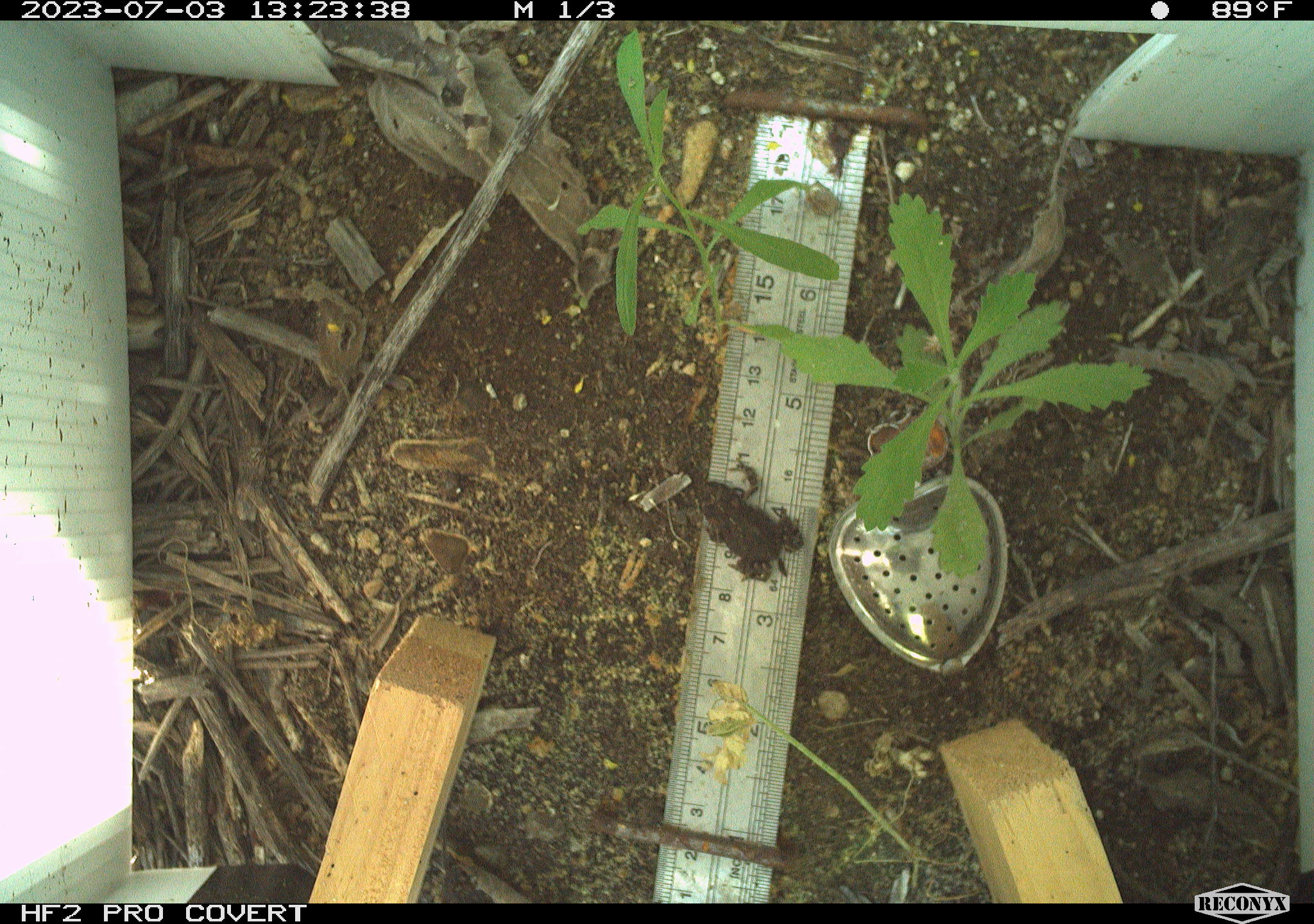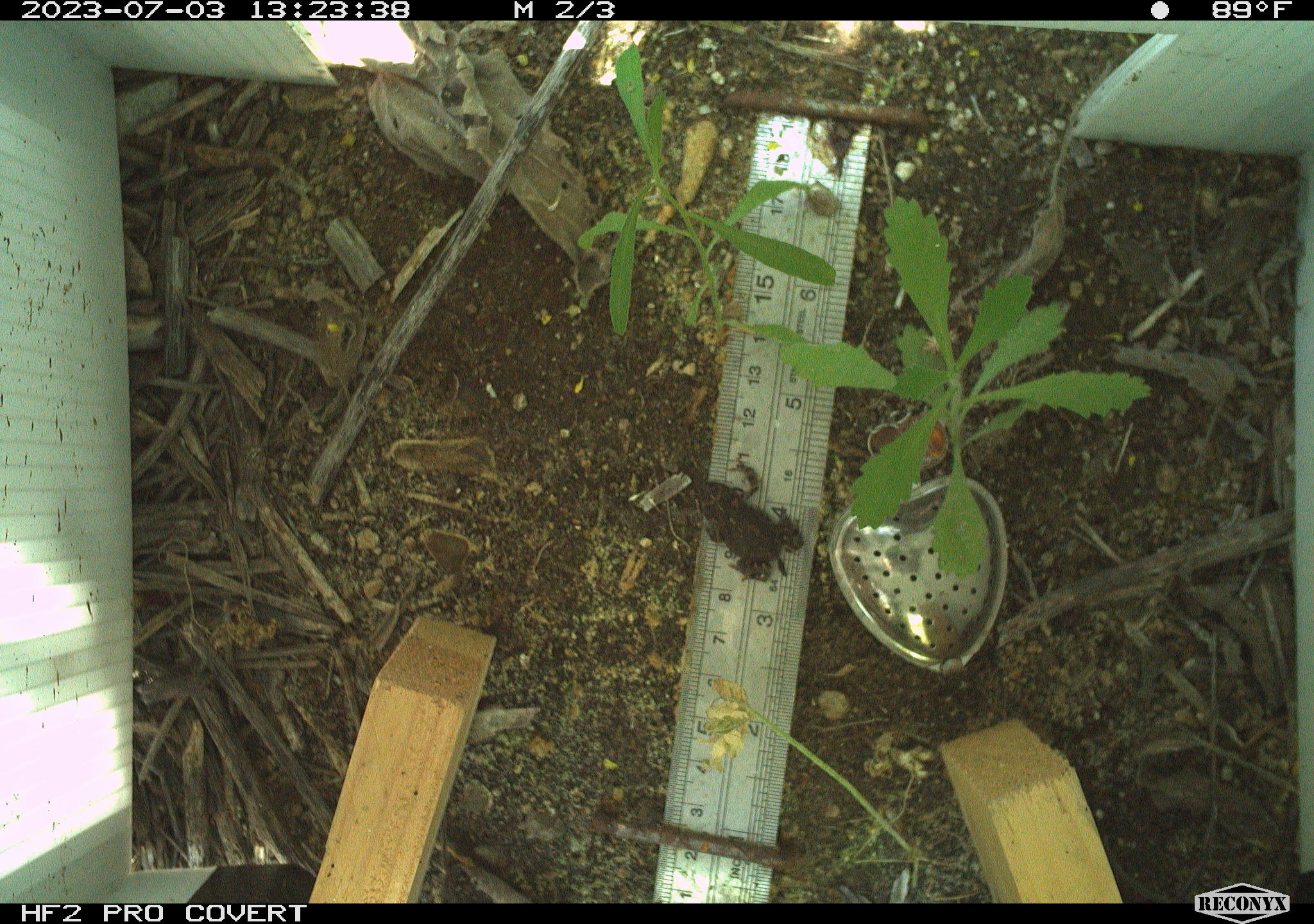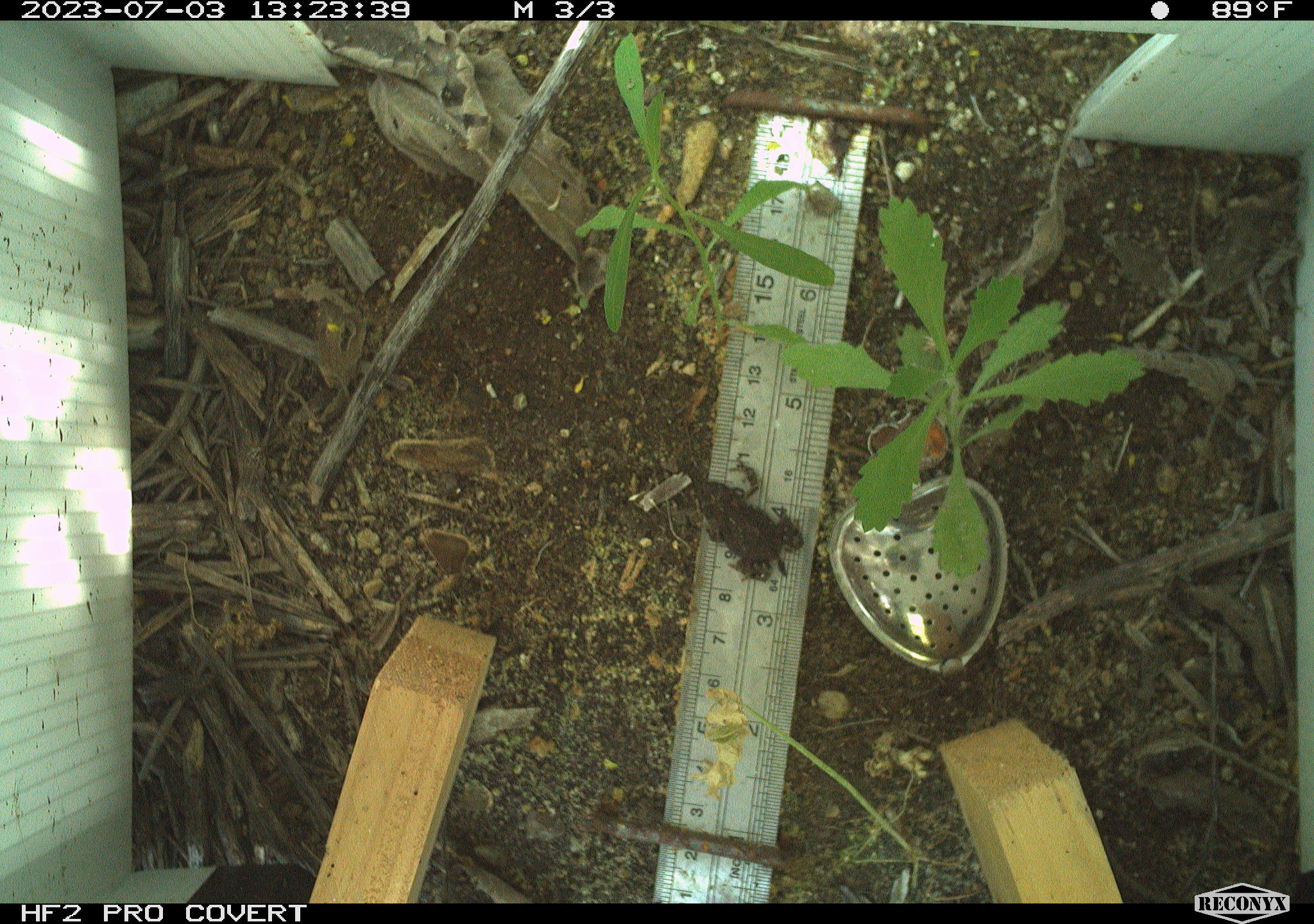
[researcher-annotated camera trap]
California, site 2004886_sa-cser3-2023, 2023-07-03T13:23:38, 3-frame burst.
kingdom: Animalia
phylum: Chordata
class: Amphibia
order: Anura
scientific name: Anura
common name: frogs